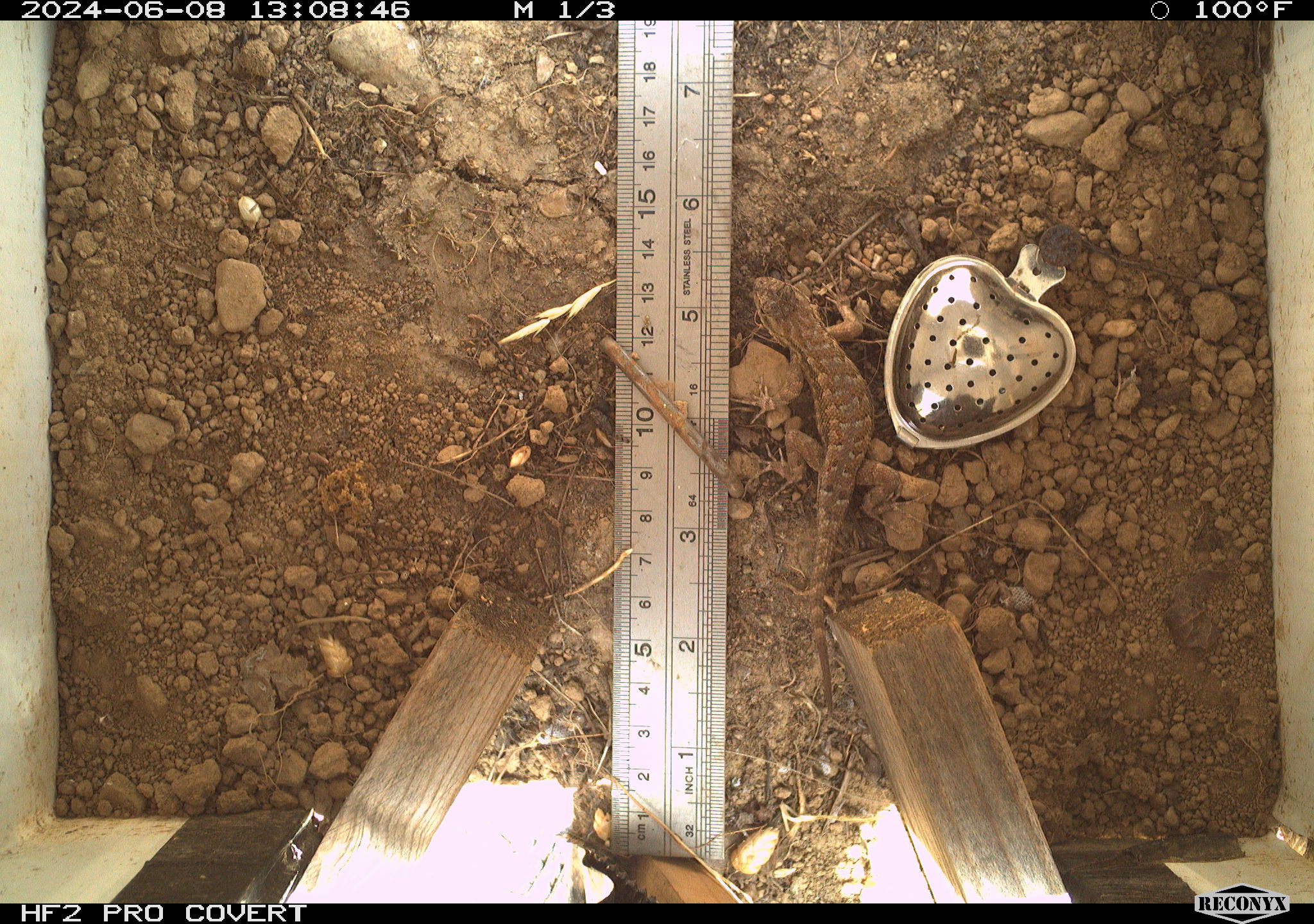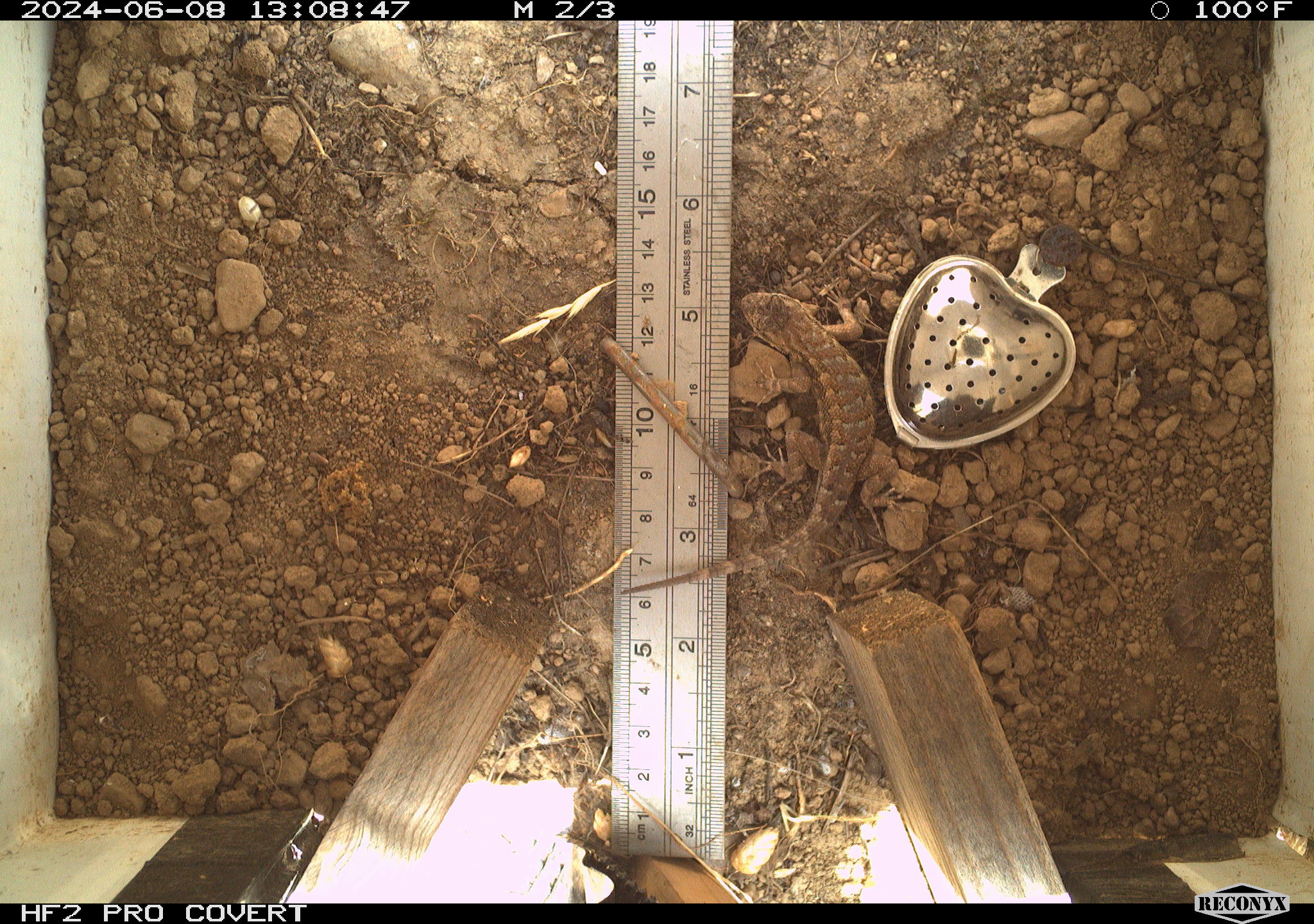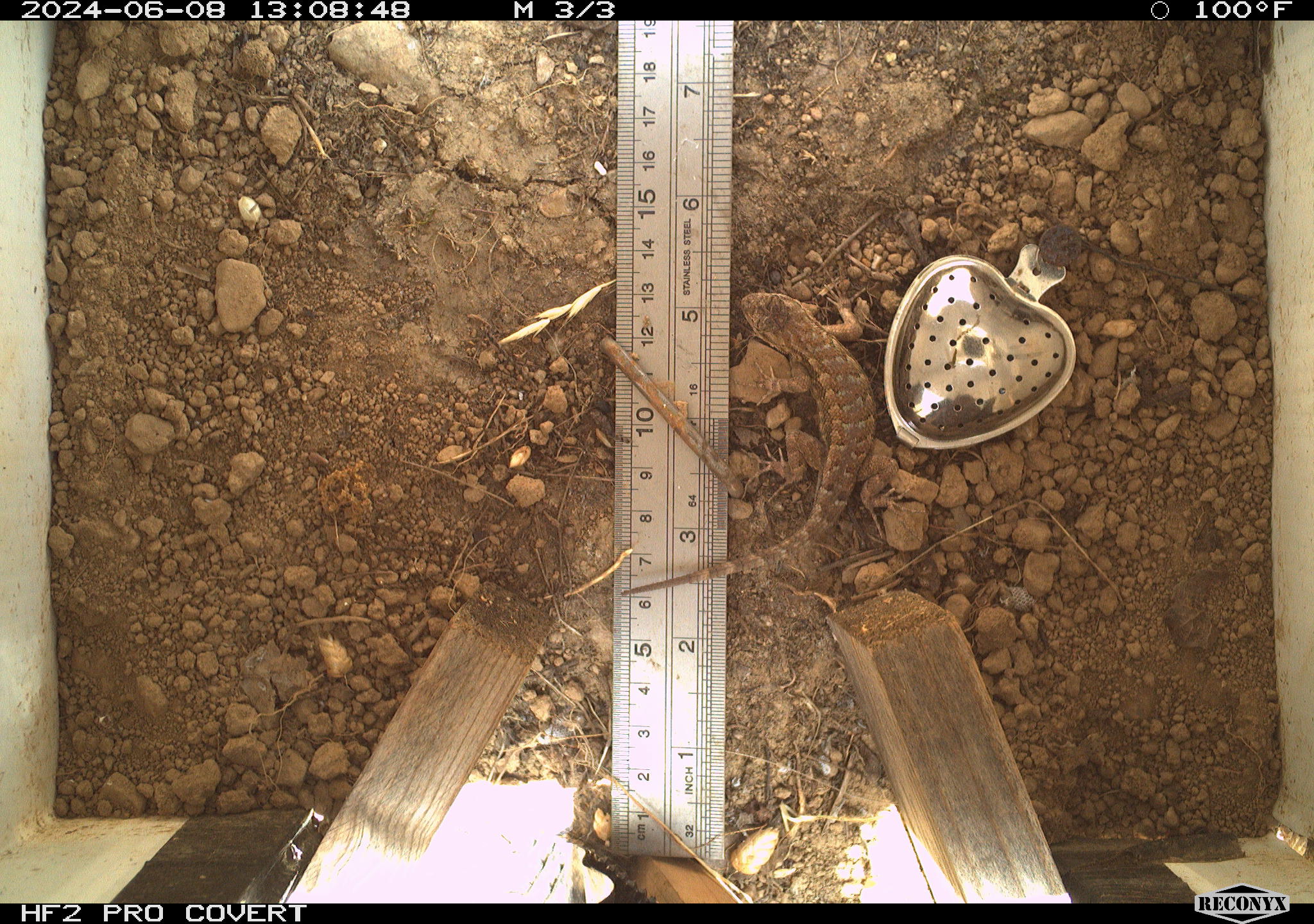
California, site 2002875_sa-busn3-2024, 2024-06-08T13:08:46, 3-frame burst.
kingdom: Animalia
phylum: Chordata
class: Reptilia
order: Squamata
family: Phrynosomatidae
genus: Sceloporus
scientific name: Sceloporus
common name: spiny lizards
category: sceloporus species